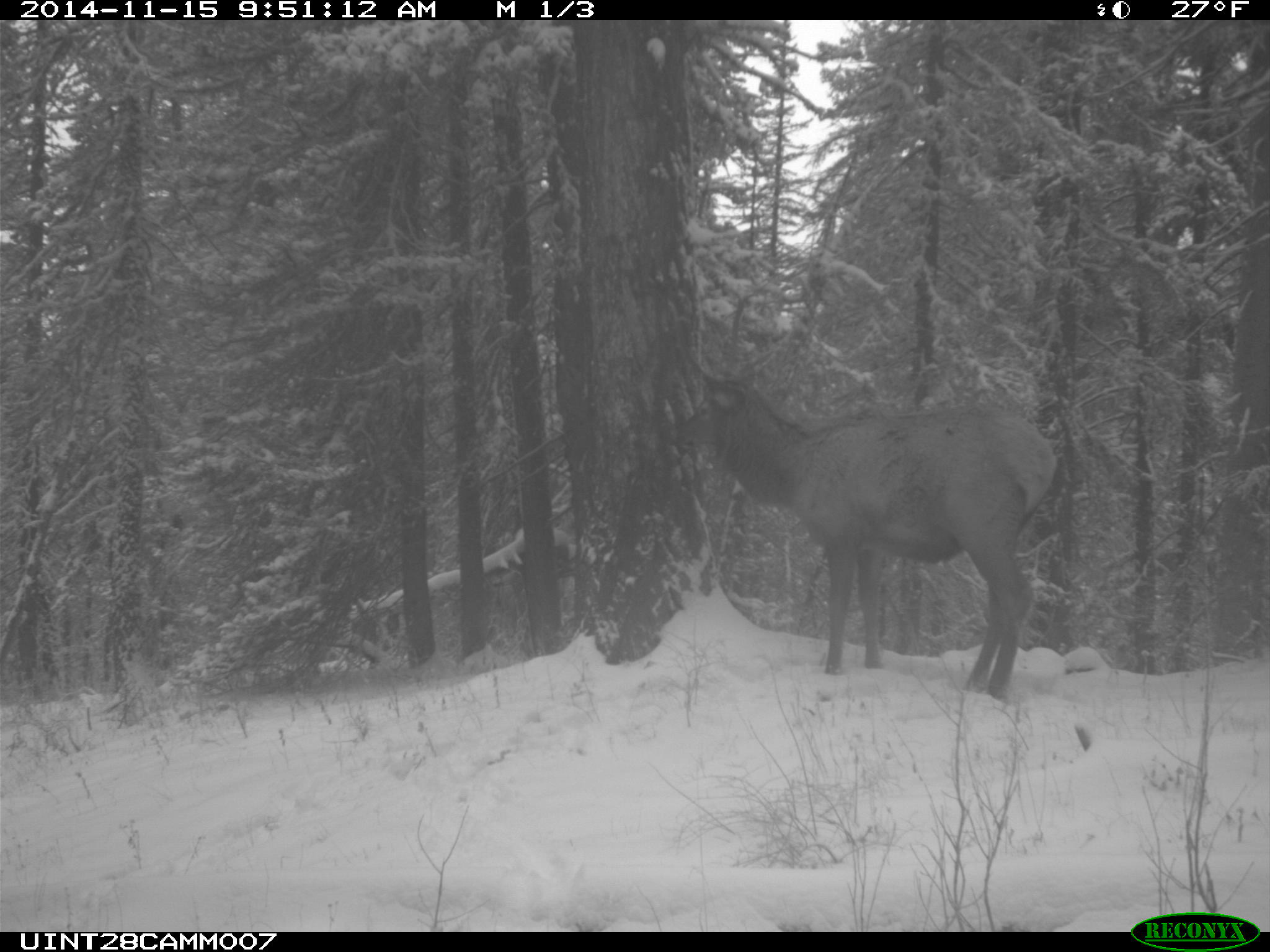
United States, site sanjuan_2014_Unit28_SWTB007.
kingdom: Animalia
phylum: Chordata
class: Mammalia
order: Artiodactyla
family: Cervidae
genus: Cervus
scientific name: Cervus elaphus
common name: red deer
Cervus elaphus (red deer).